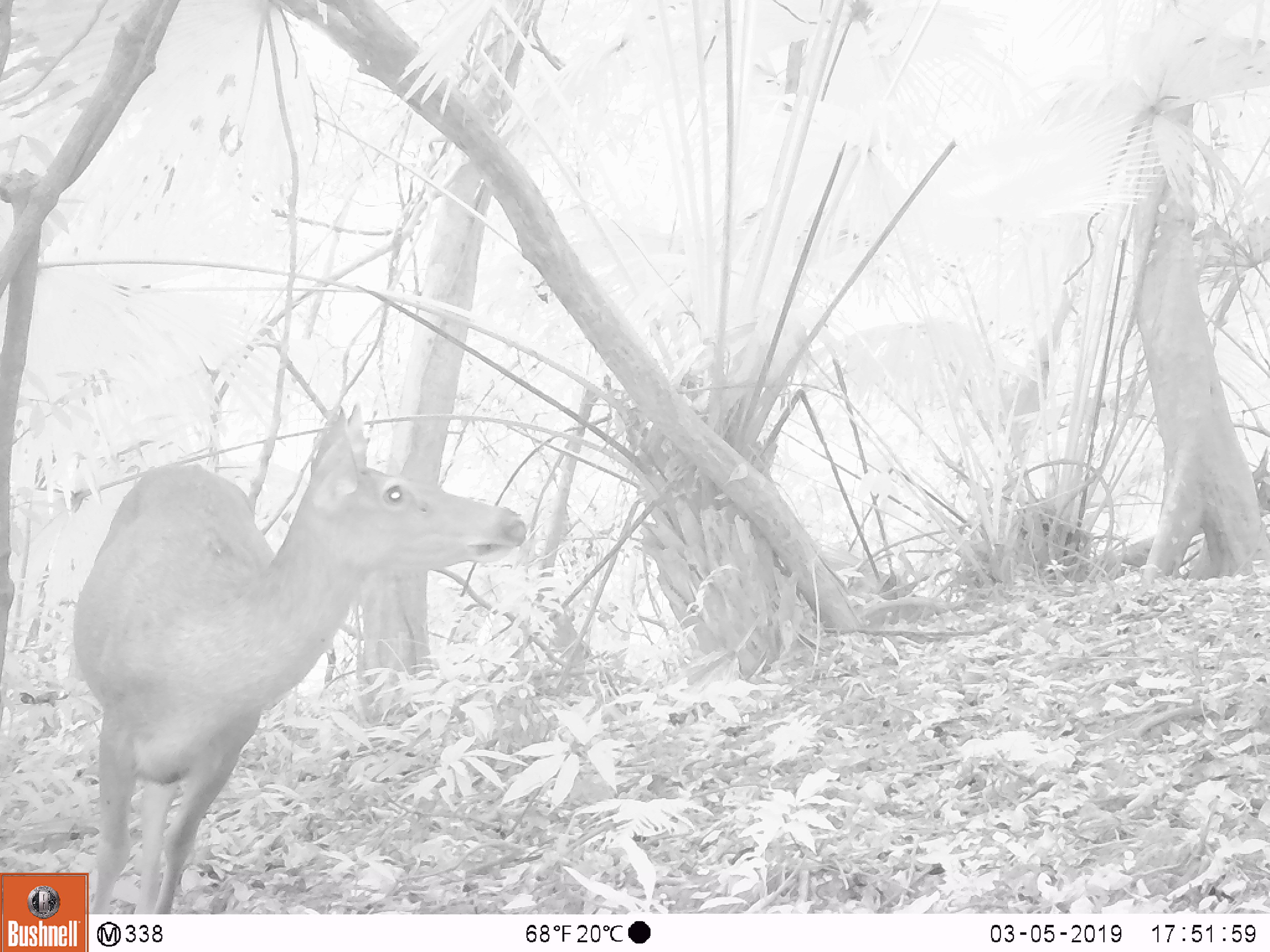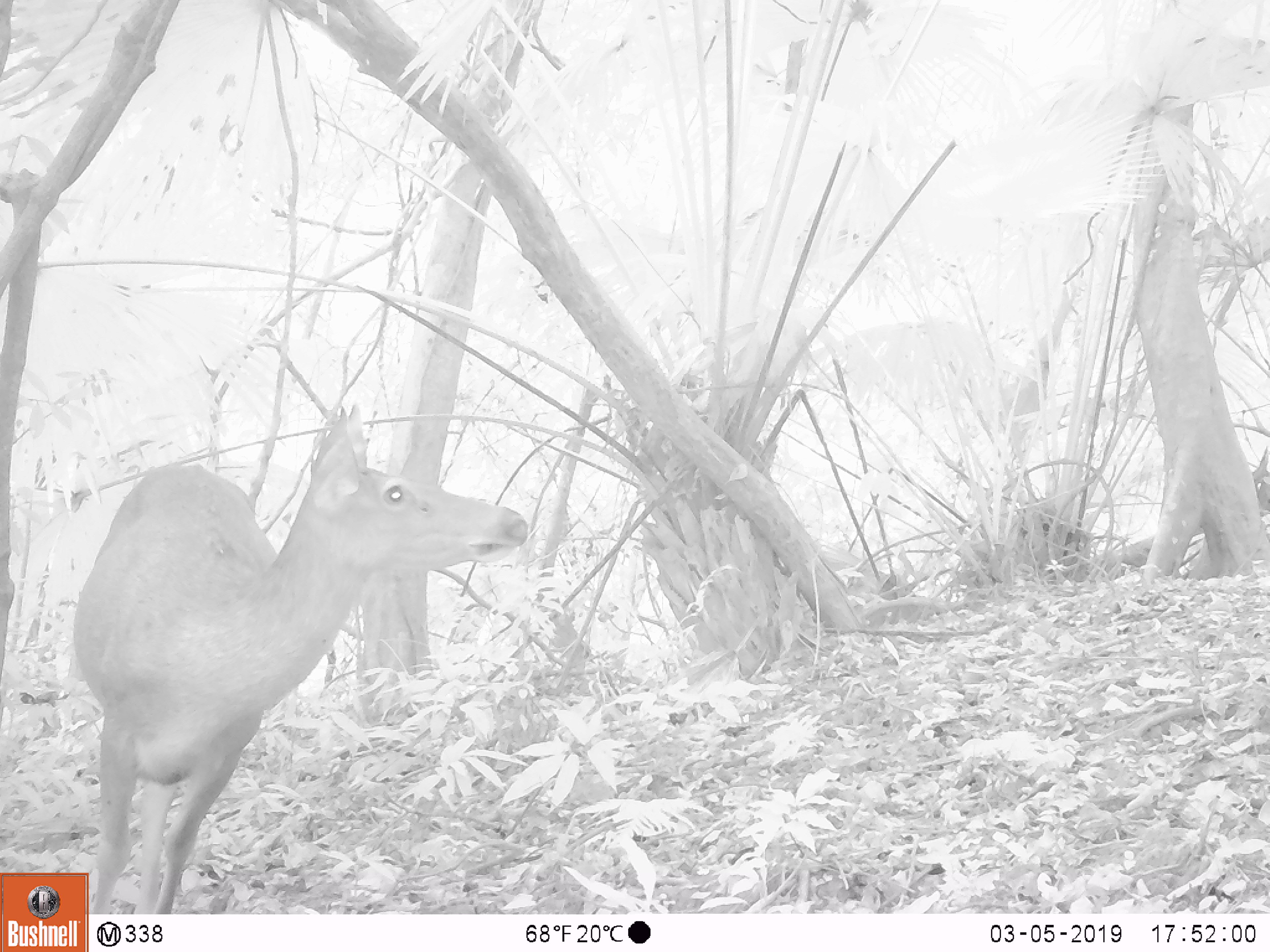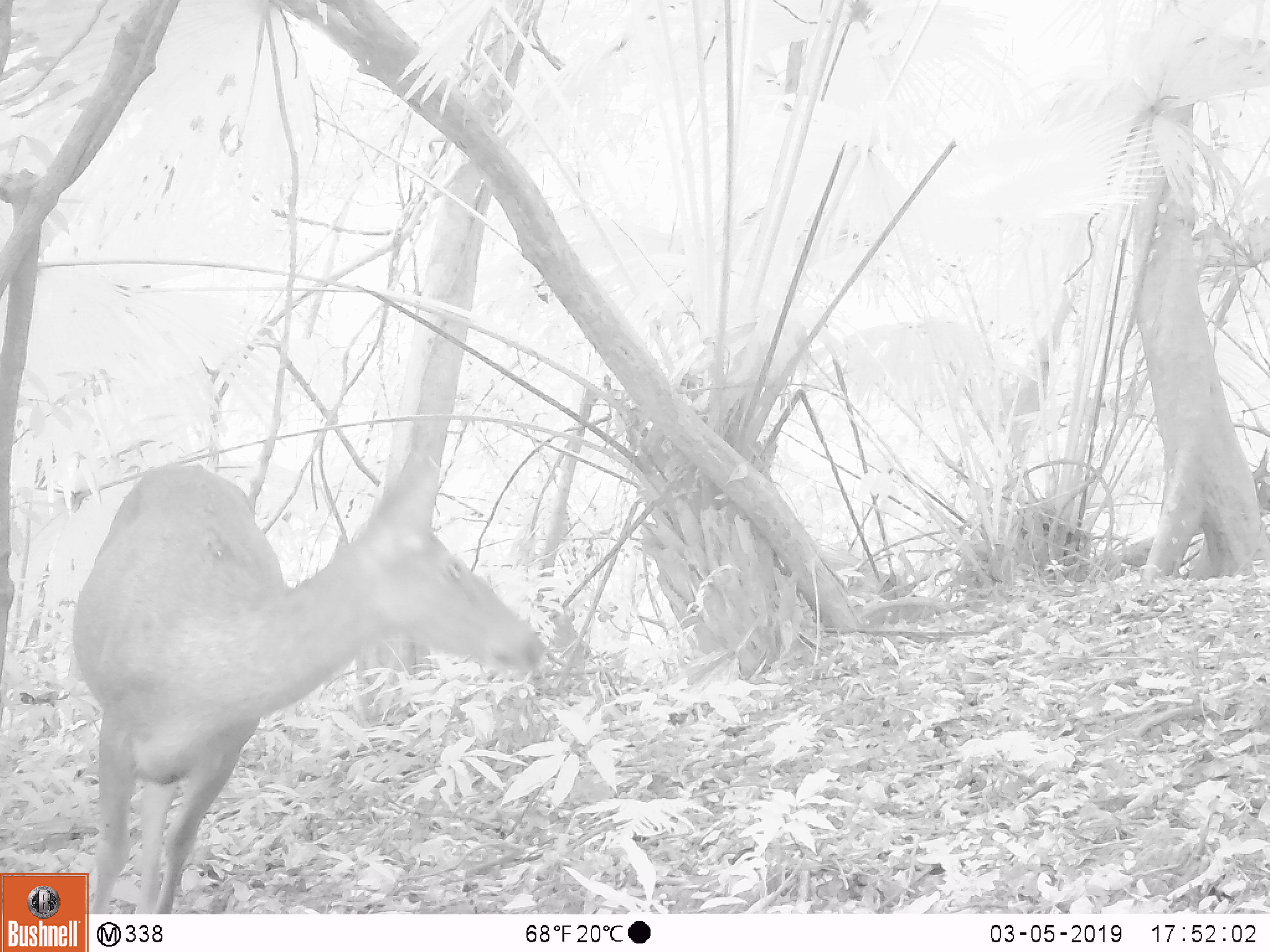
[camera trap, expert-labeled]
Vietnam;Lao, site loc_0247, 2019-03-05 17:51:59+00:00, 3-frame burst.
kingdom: Animalia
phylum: Chordata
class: Mammalia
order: Artiodactyla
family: Cervidae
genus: Rusa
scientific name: Rusa unicolor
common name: sambar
Sambar (Rusa unicolor). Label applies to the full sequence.